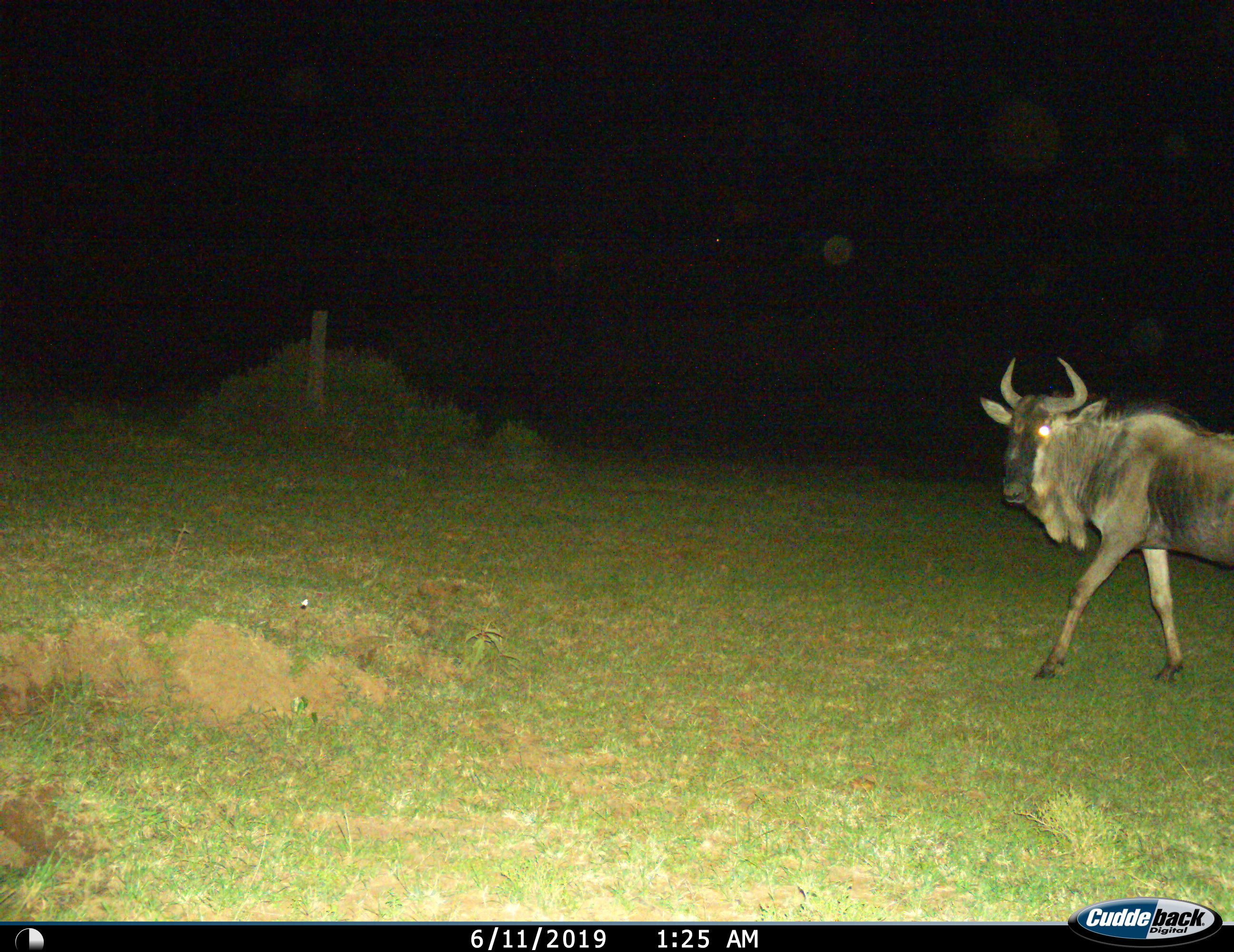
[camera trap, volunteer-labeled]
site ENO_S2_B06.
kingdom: Animalia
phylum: Chordata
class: Mammalia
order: Artiodactyla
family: Bovidae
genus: Connochaetes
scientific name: Connochaetes taurinus taurinus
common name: blue wildebeest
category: wildebeestblue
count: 1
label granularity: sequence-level